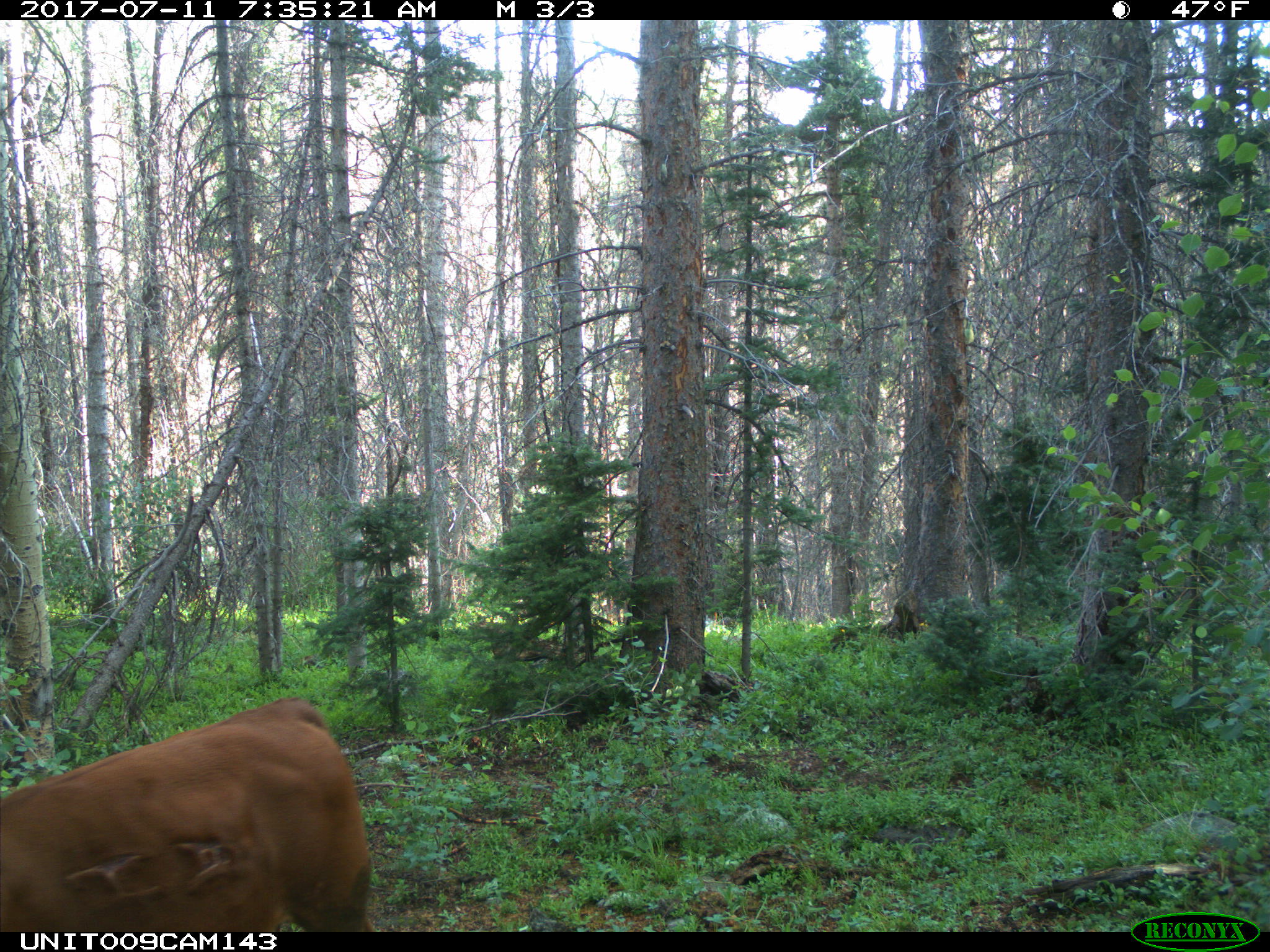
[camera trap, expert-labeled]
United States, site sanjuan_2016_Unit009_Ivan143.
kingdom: Animalia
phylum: Chordata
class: Mammalia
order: Artiodactyla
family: Bovidae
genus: Bos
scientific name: Bos taurus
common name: domestic cow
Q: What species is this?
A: Bos taurus (domestic cow).